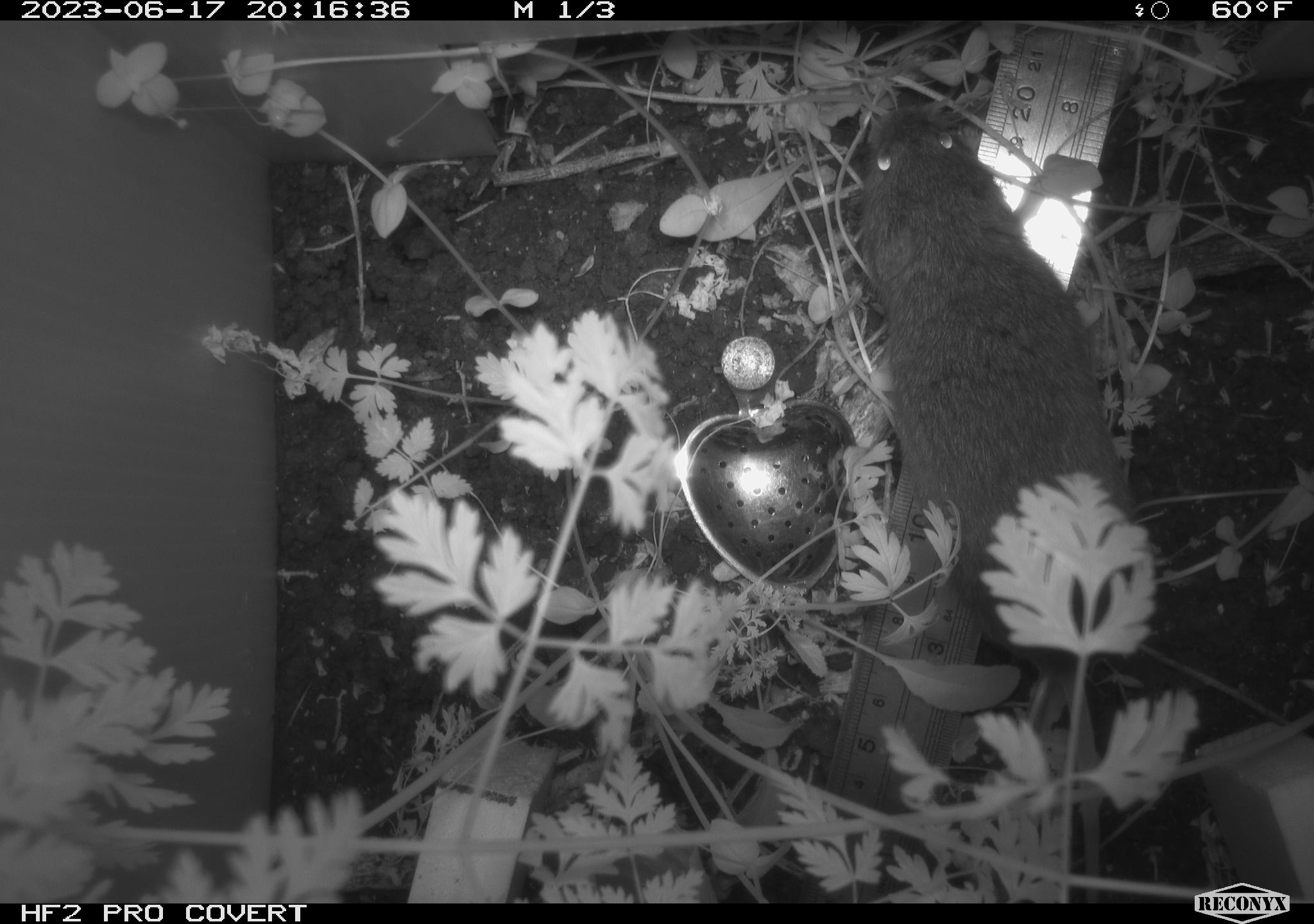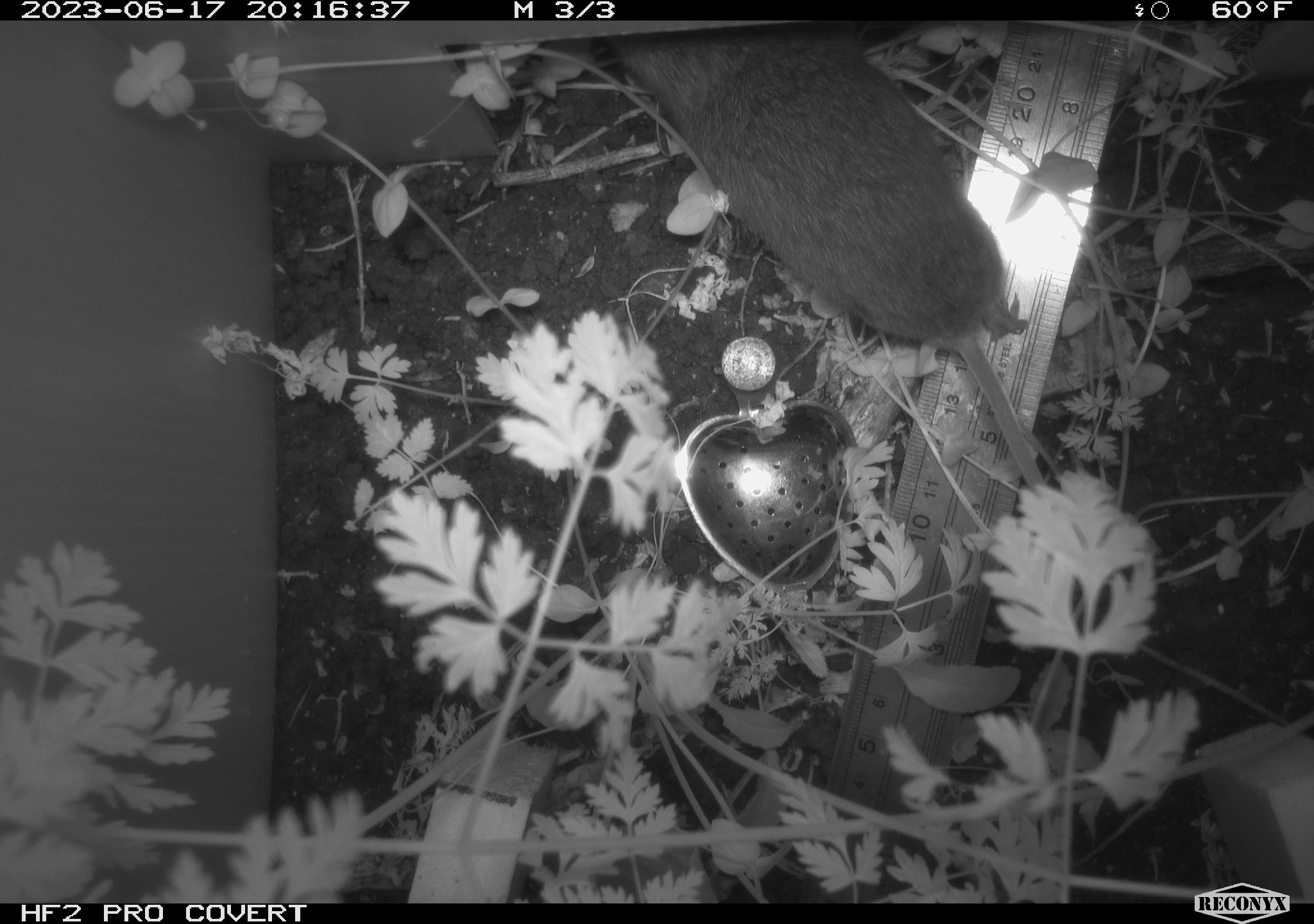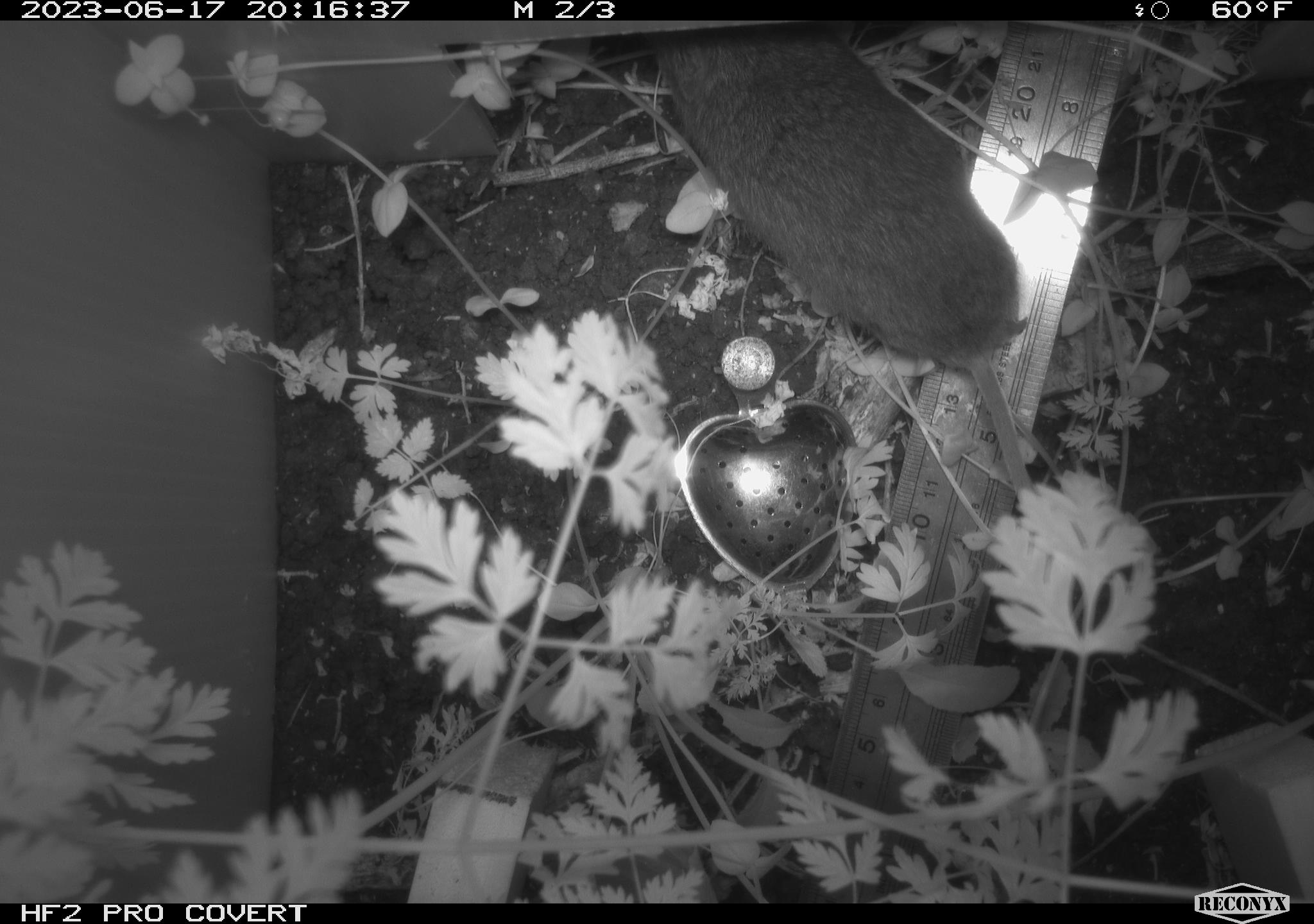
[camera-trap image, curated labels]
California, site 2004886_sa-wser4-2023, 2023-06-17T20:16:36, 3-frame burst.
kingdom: Animalia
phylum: Chordata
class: Mammalia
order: Rodentia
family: Cricetidae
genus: Microtus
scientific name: Microtus californicus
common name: california vole